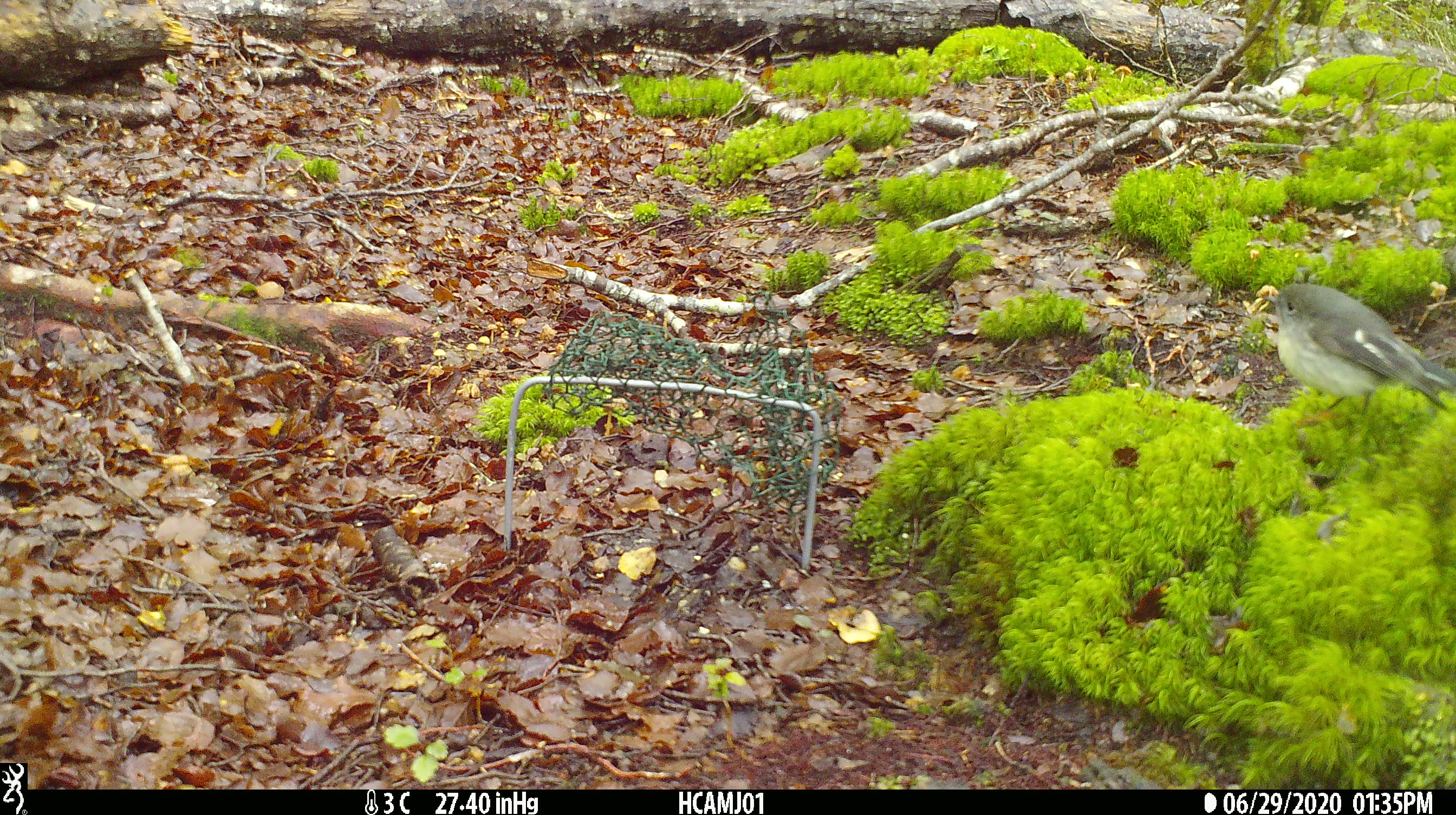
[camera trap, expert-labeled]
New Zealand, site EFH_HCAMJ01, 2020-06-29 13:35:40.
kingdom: Animalia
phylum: Chordata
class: Aves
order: Passeriformes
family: Petroicidae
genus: Petroica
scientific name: Petroica macrocephala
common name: tomtit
Tomtit (Petroica macrocephala).